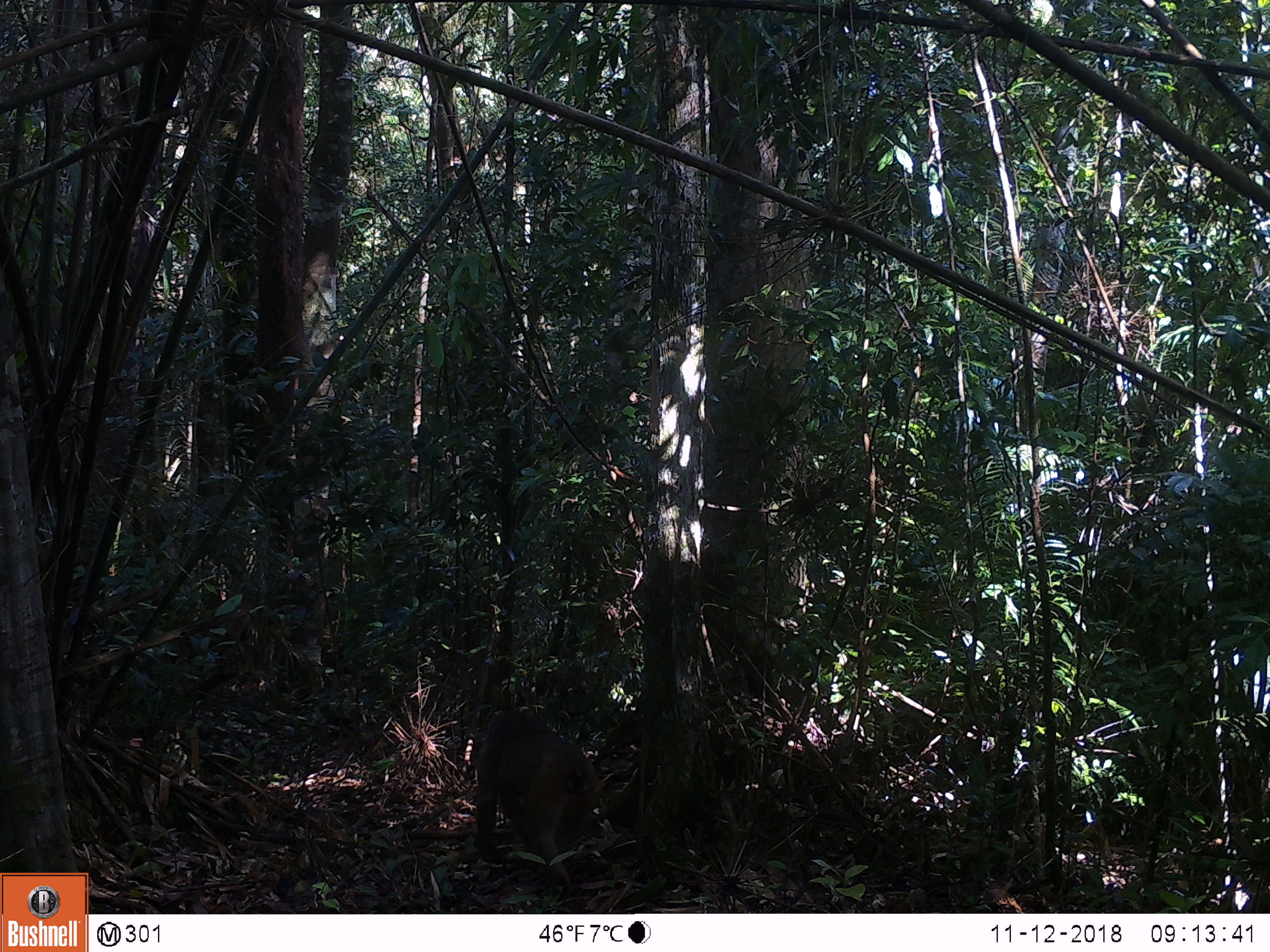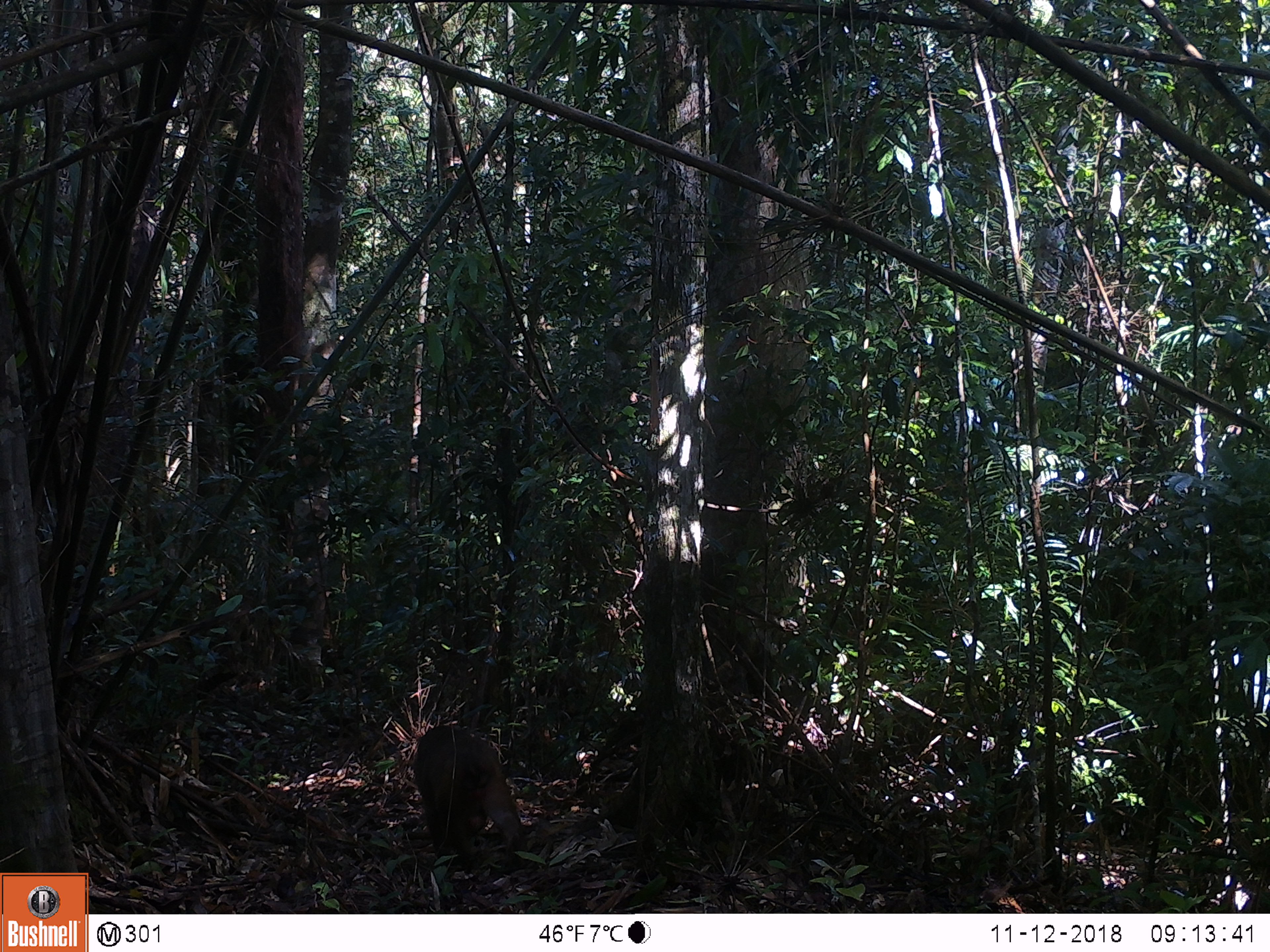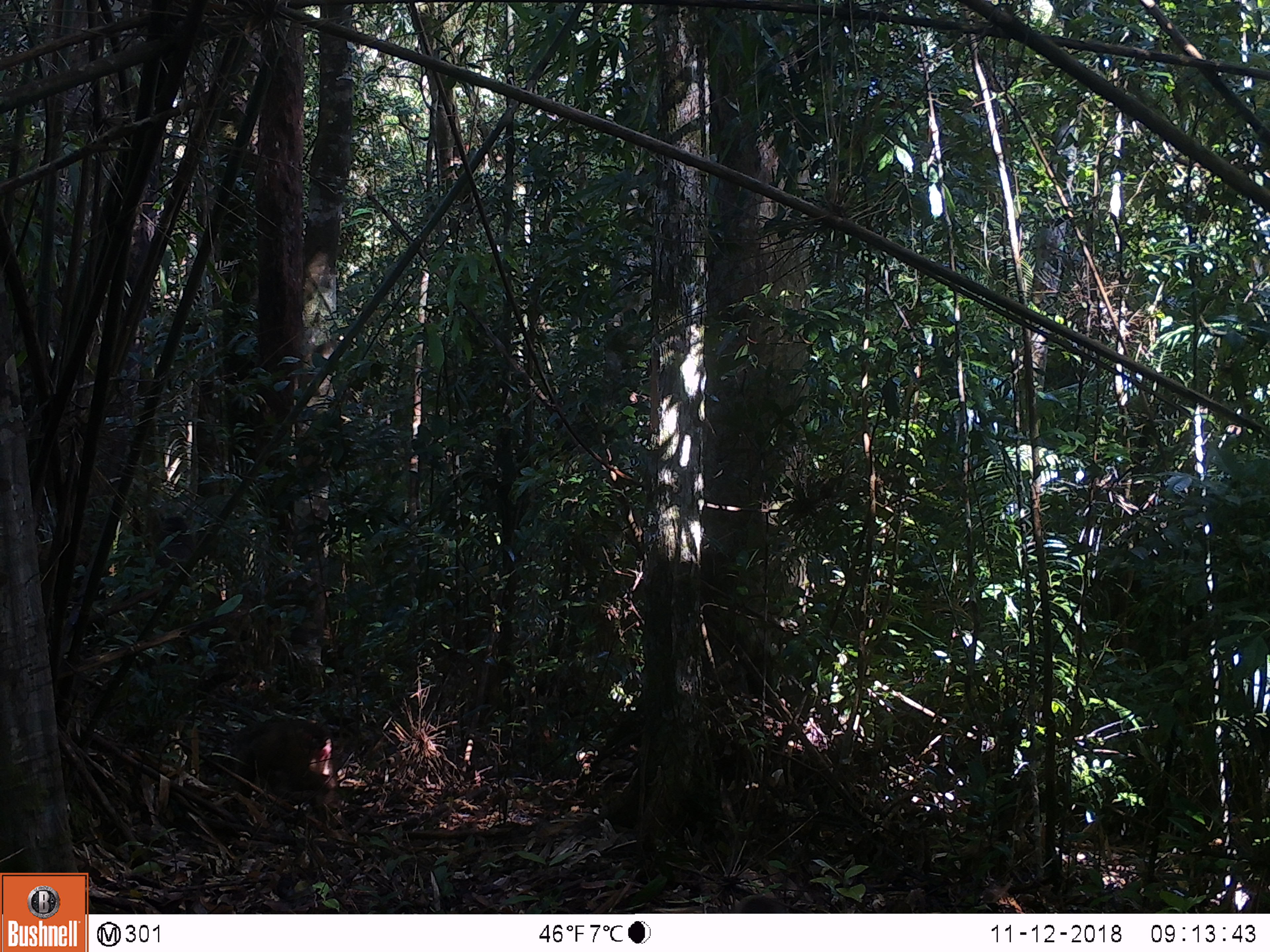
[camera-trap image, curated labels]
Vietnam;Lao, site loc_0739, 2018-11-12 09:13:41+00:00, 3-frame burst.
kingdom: Animalia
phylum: Chordata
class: Mammalia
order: Primates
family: Cercopithecidae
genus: Macaca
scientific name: Macaca arctoides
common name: stump-tailed macaque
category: stump tailed macaque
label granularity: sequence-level